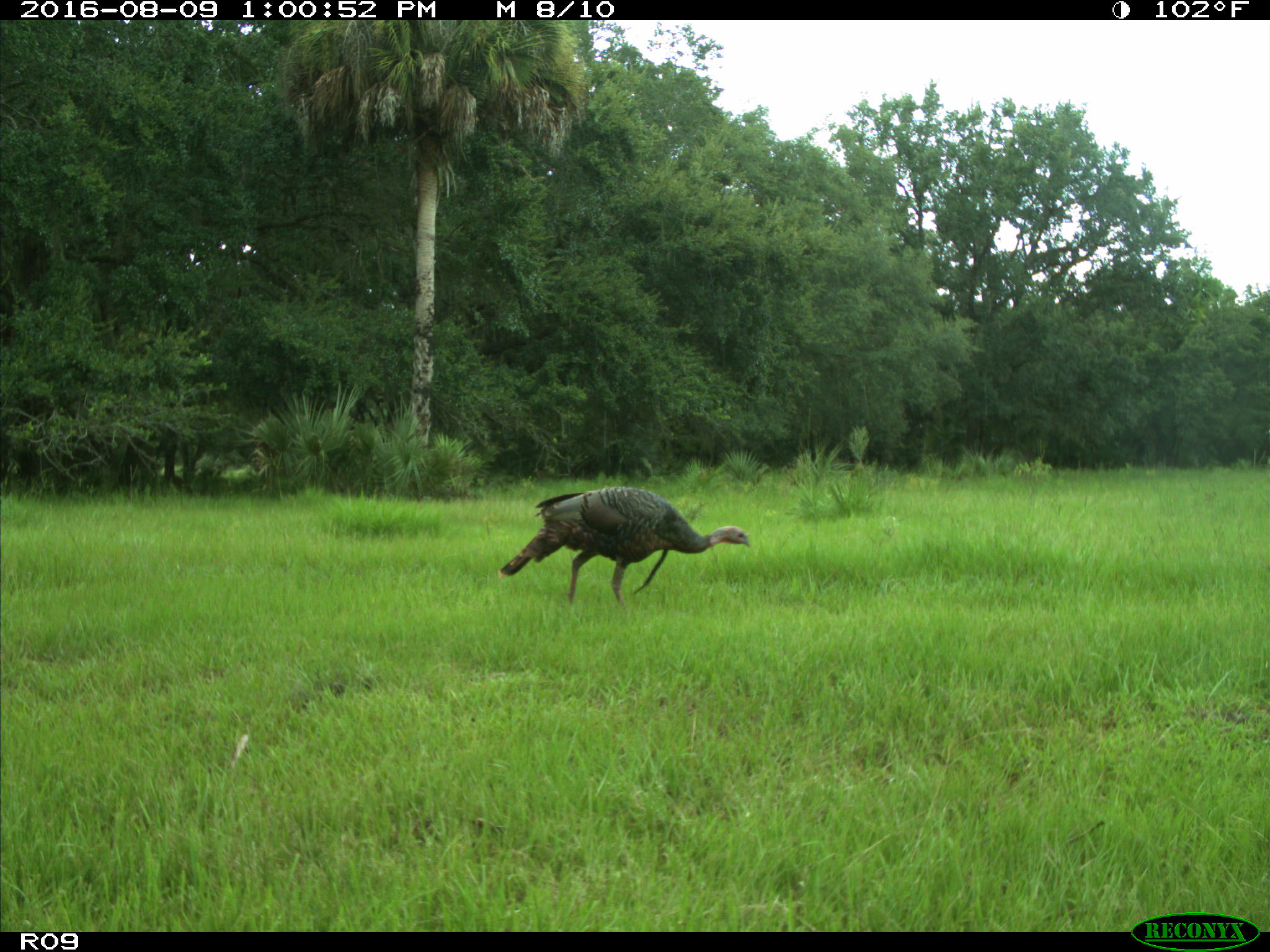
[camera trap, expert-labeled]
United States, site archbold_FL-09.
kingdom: Animalia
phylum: Chordata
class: Aves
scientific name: Aves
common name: birds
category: unidentified bird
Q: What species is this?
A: Unidentified bird (birds) (Aves).